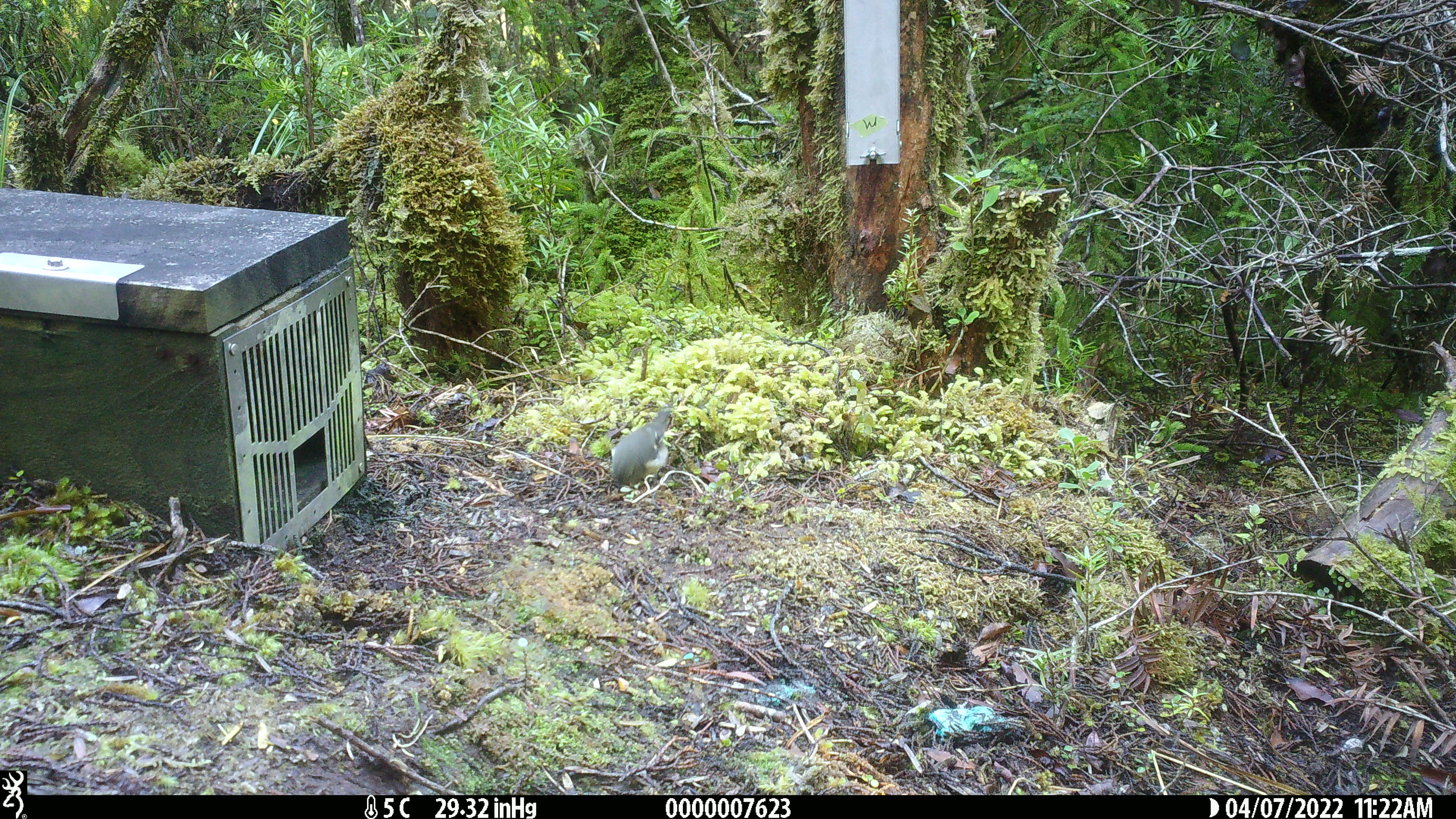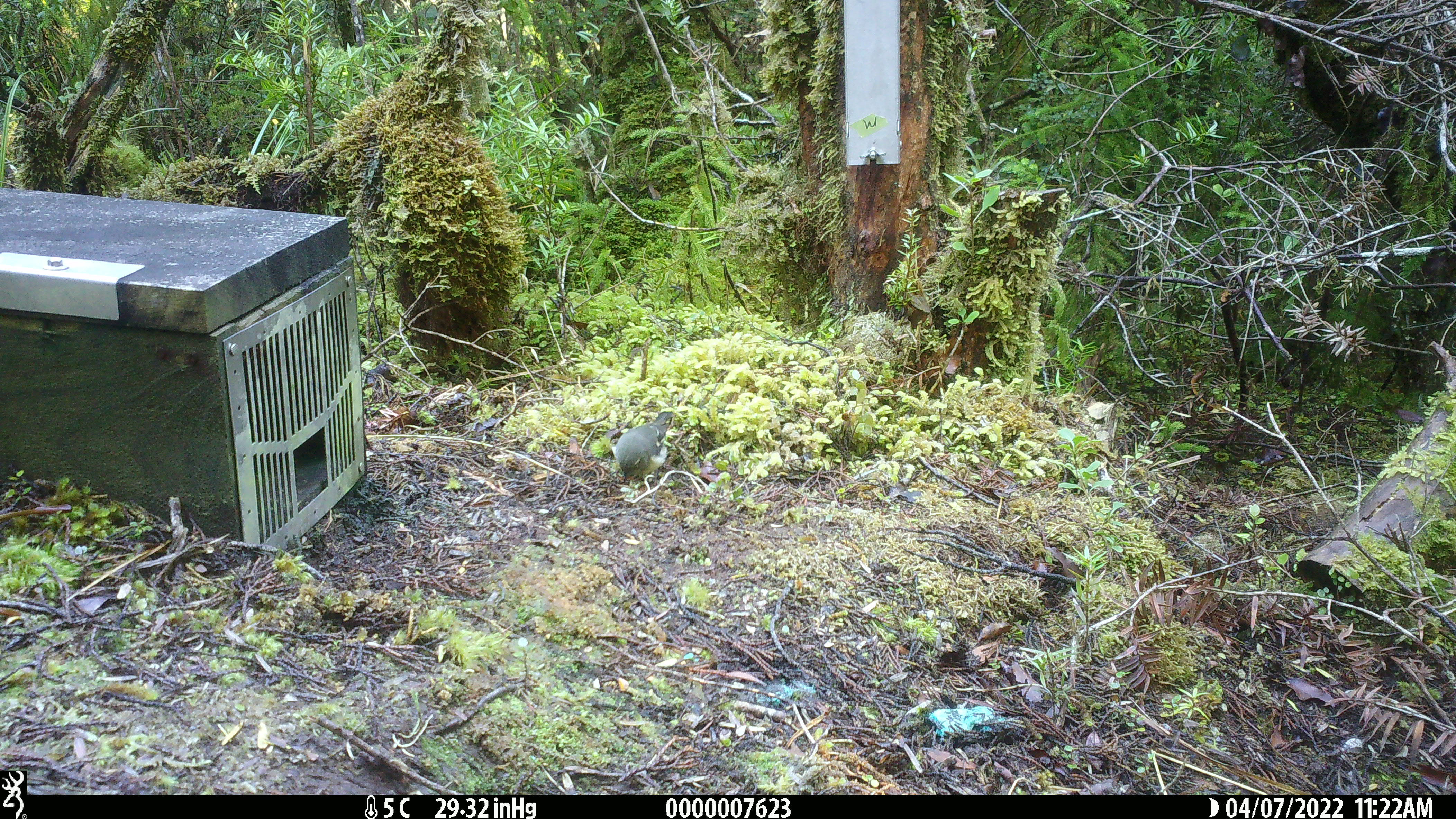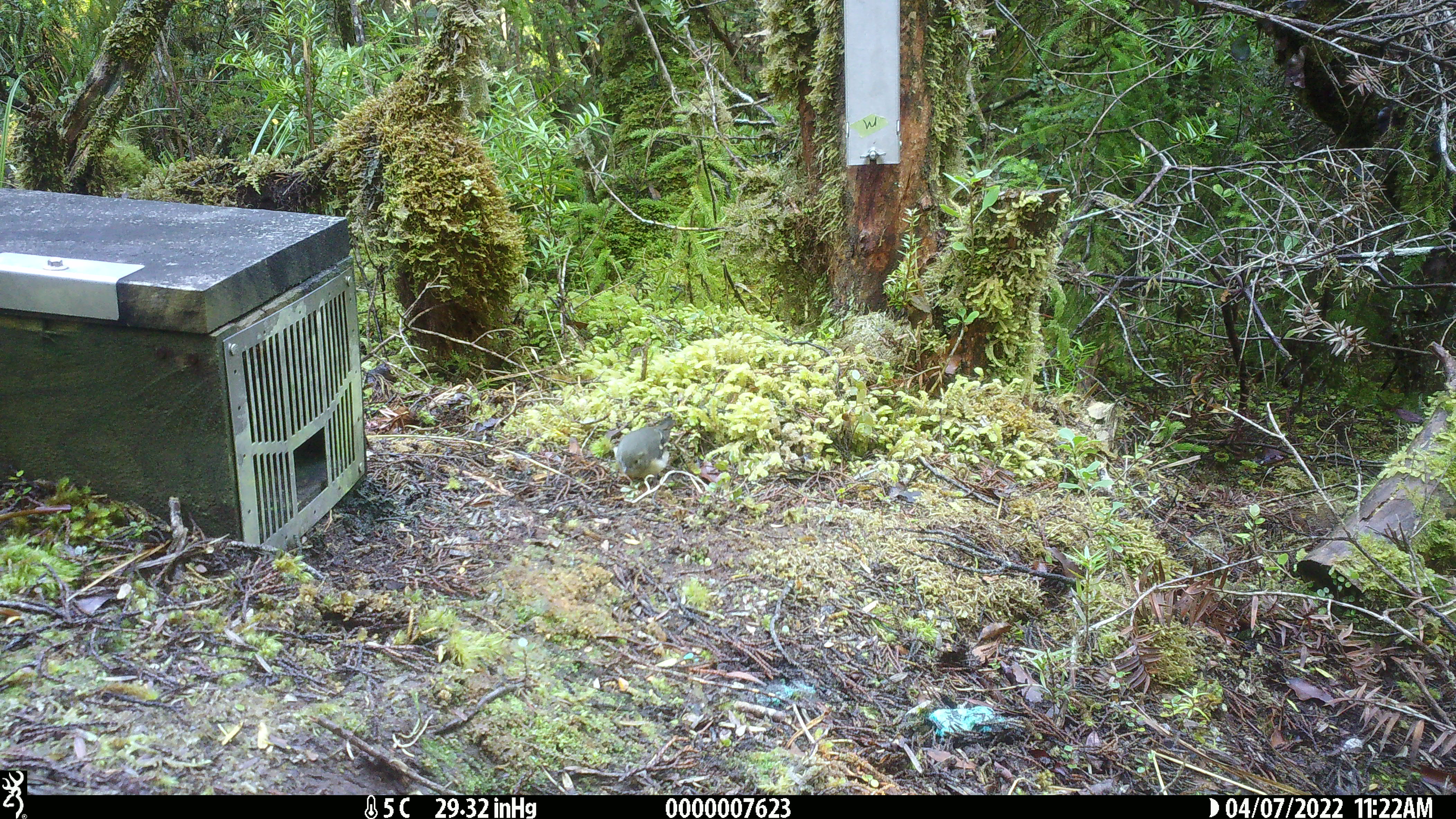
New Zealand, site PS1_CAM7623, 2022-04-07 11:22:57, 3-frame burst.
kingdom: Animalia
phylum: Chordata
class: Aves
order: Passeriformes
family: Petroicidae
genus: Petroica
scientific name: Petroica macrocephala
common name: tomtit